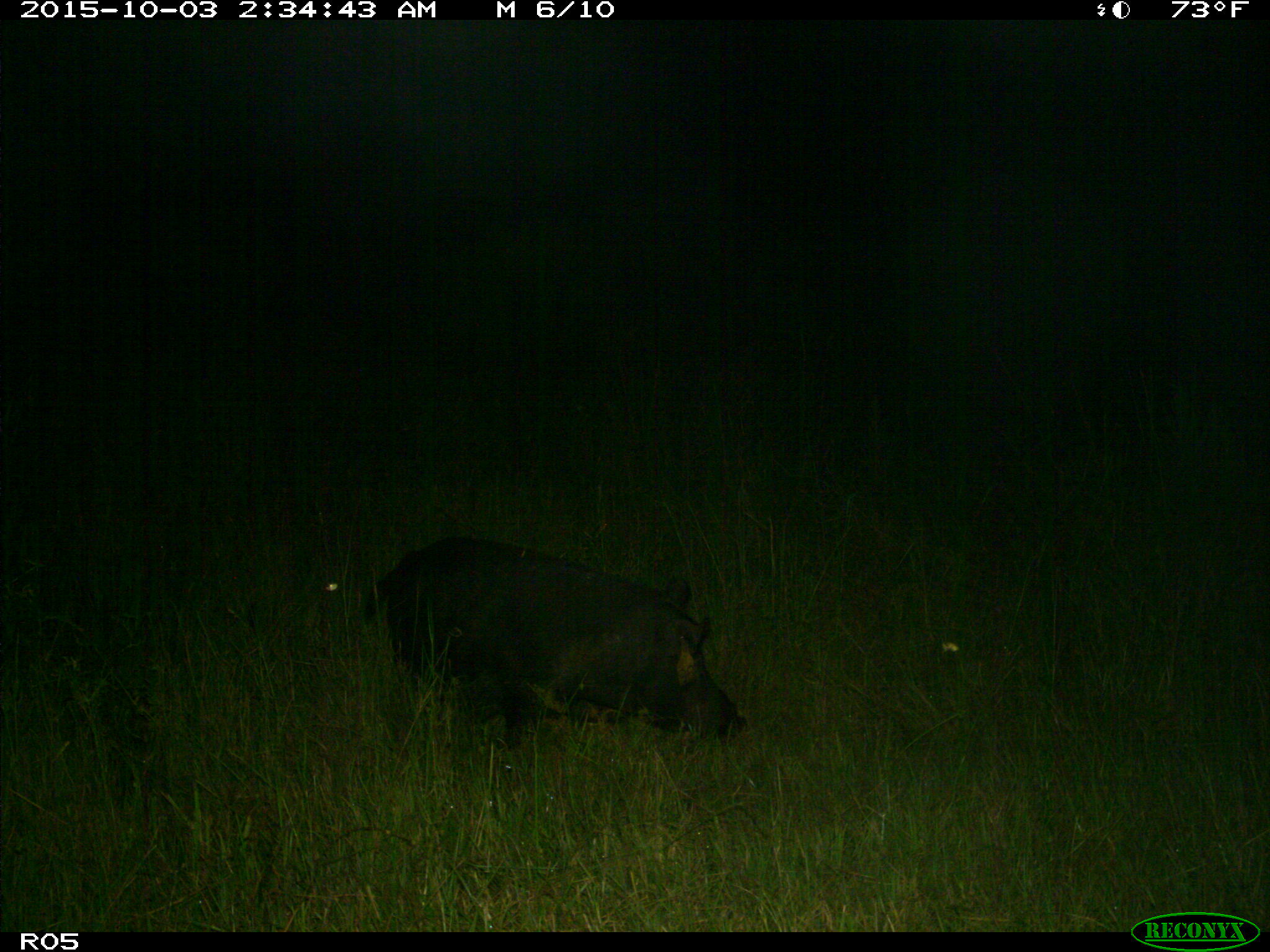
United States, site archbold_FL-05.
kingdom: Animalia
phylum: Chordata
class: Mammalia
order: Artiodactyla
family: Suidae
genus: Sus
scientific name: Sus scrofa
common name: wild boar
Sus scrofa (wild boar).